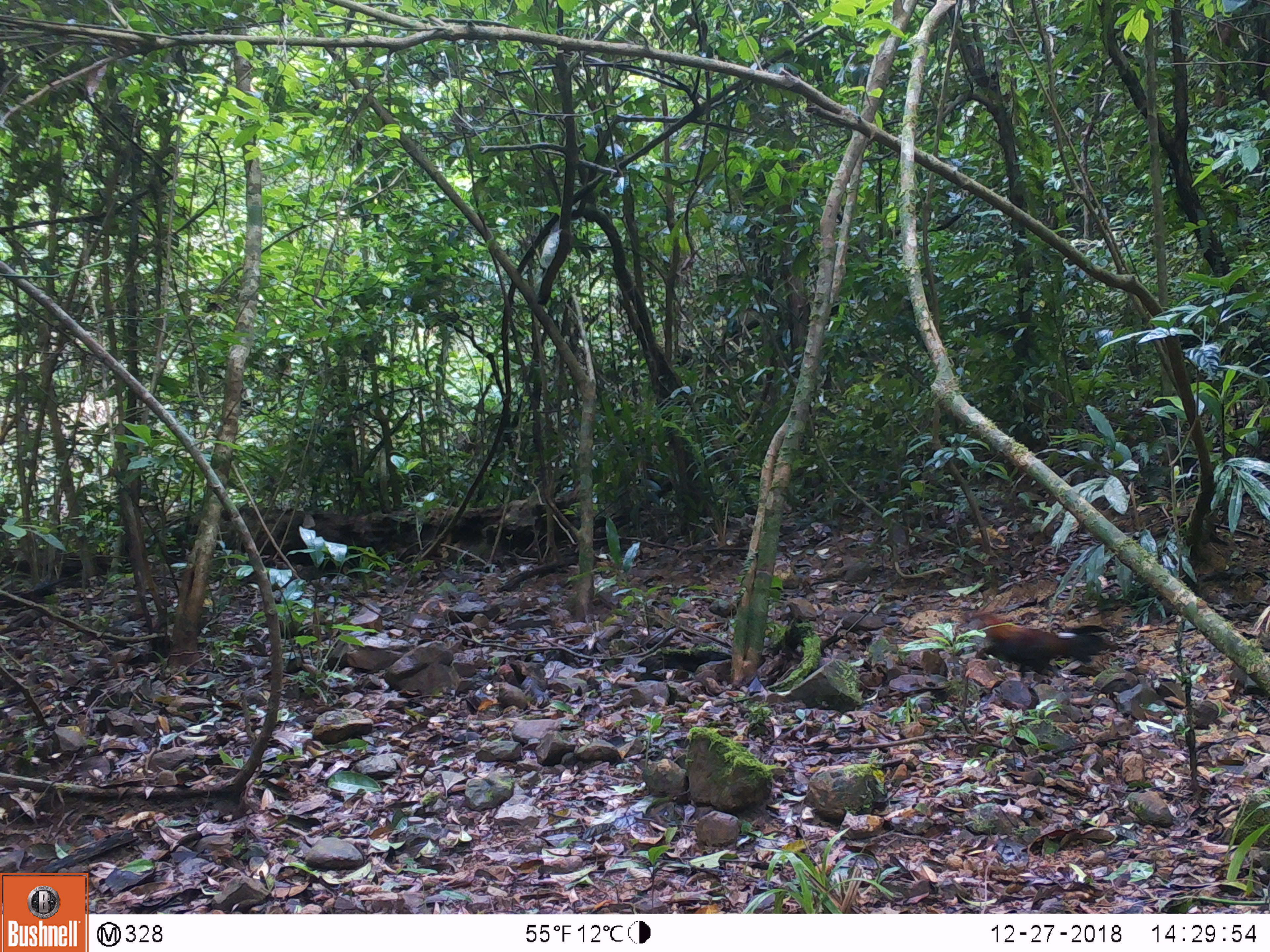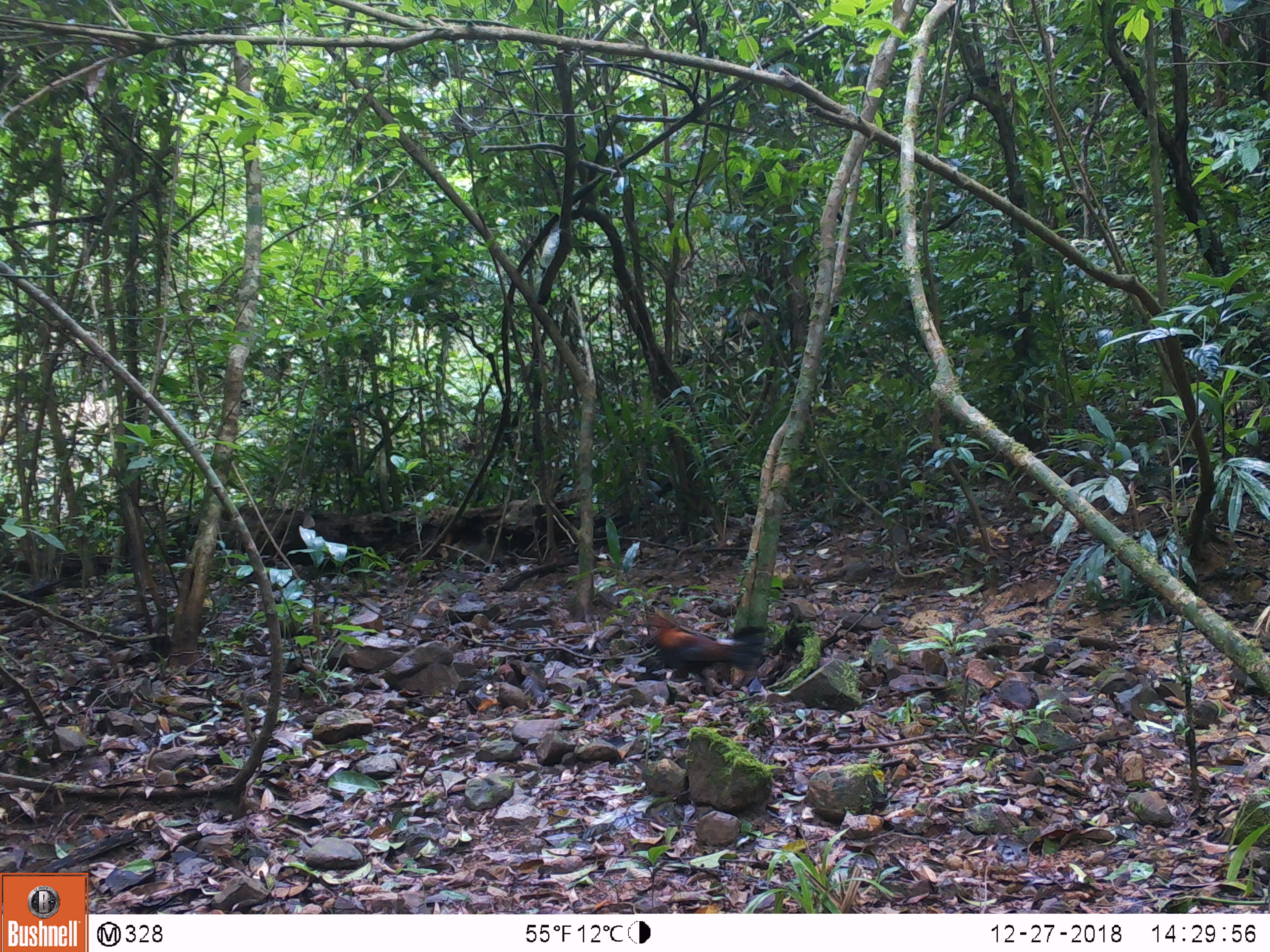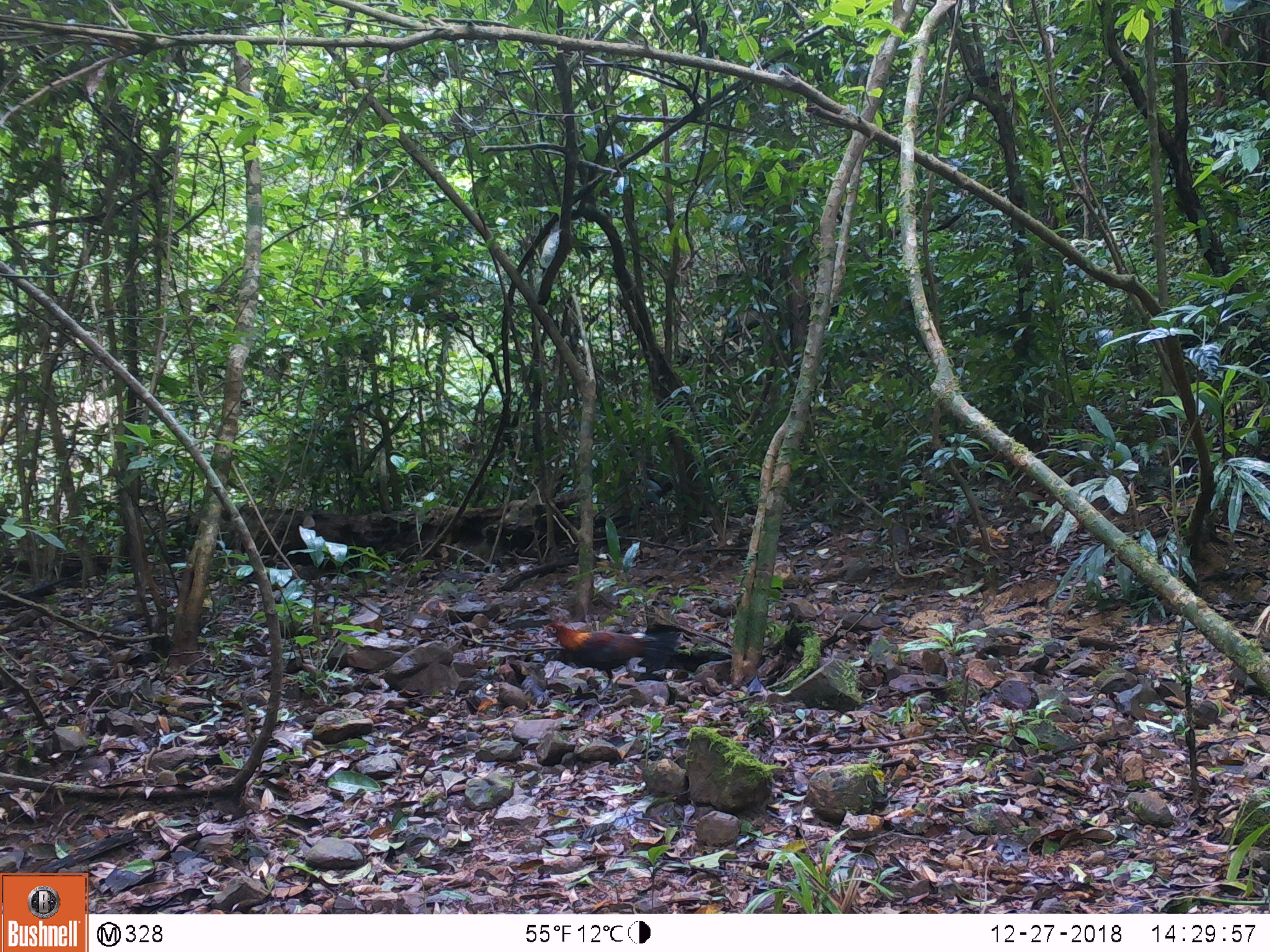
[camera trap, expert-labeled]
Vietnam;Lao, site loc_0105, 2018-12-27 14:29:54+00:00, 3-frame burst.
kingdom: Animalia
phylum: Chordata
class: Aves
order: Galliformes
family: Phasianidae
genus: Gallus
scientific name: Gallus gallus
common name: red junglefowl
Red junglefowl (Gallus gallus). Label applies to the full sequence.